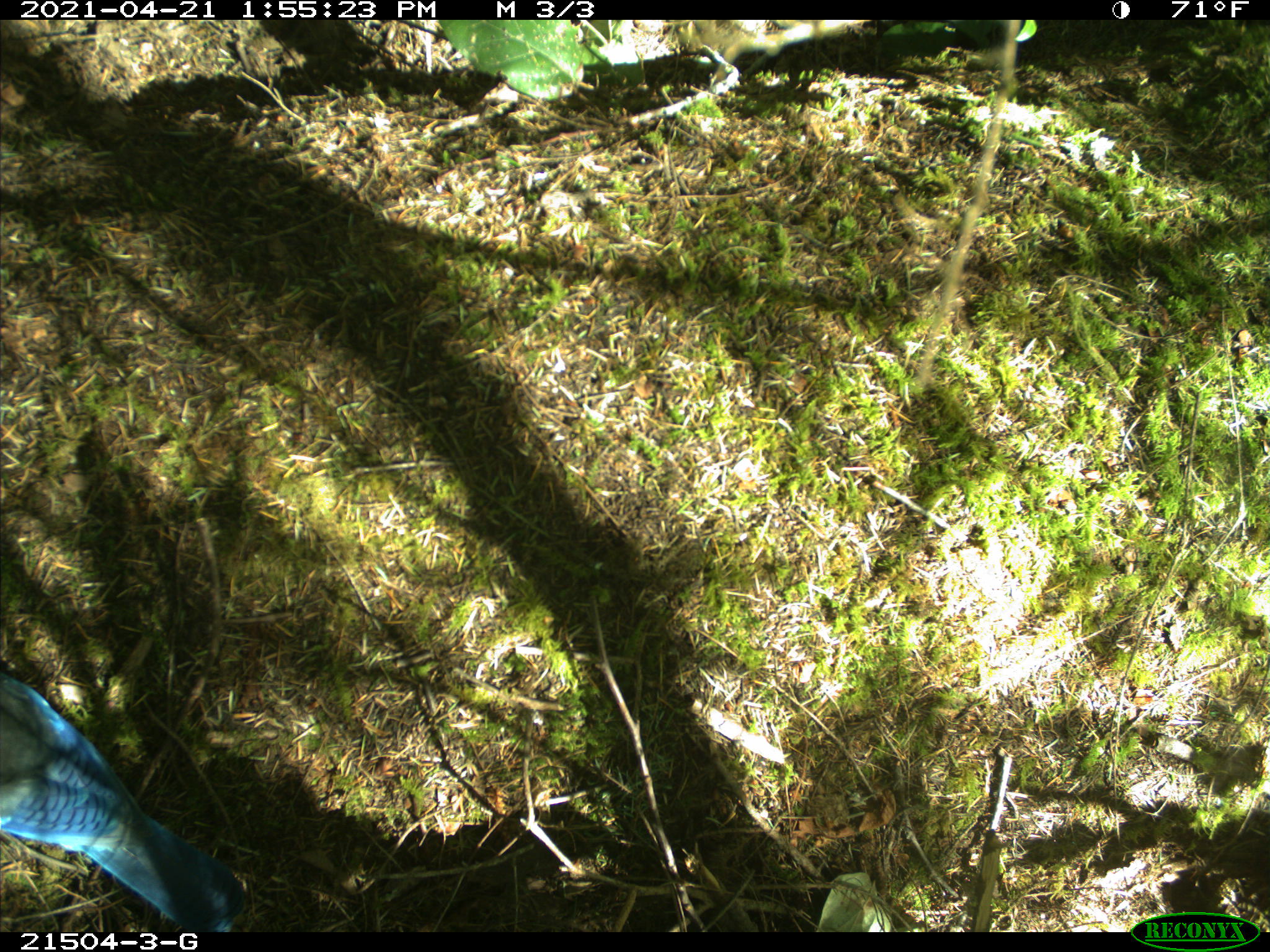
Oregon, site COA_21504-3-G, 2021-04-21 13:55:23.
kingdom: Animalia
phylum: Chordata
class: Aves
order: Passeriformes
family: Corvidae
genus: Cyanocitta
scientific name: Cyanocitta stelleri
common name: steller's jay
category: stellers jay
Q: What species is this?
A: Stellers jay (steller's jay) (Cyanocitta stelleri).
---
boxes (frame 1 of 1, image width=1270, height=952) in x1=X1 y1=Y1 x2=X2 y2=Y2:
stellers jay: x1=7 y1=669 x2=260 y2=924